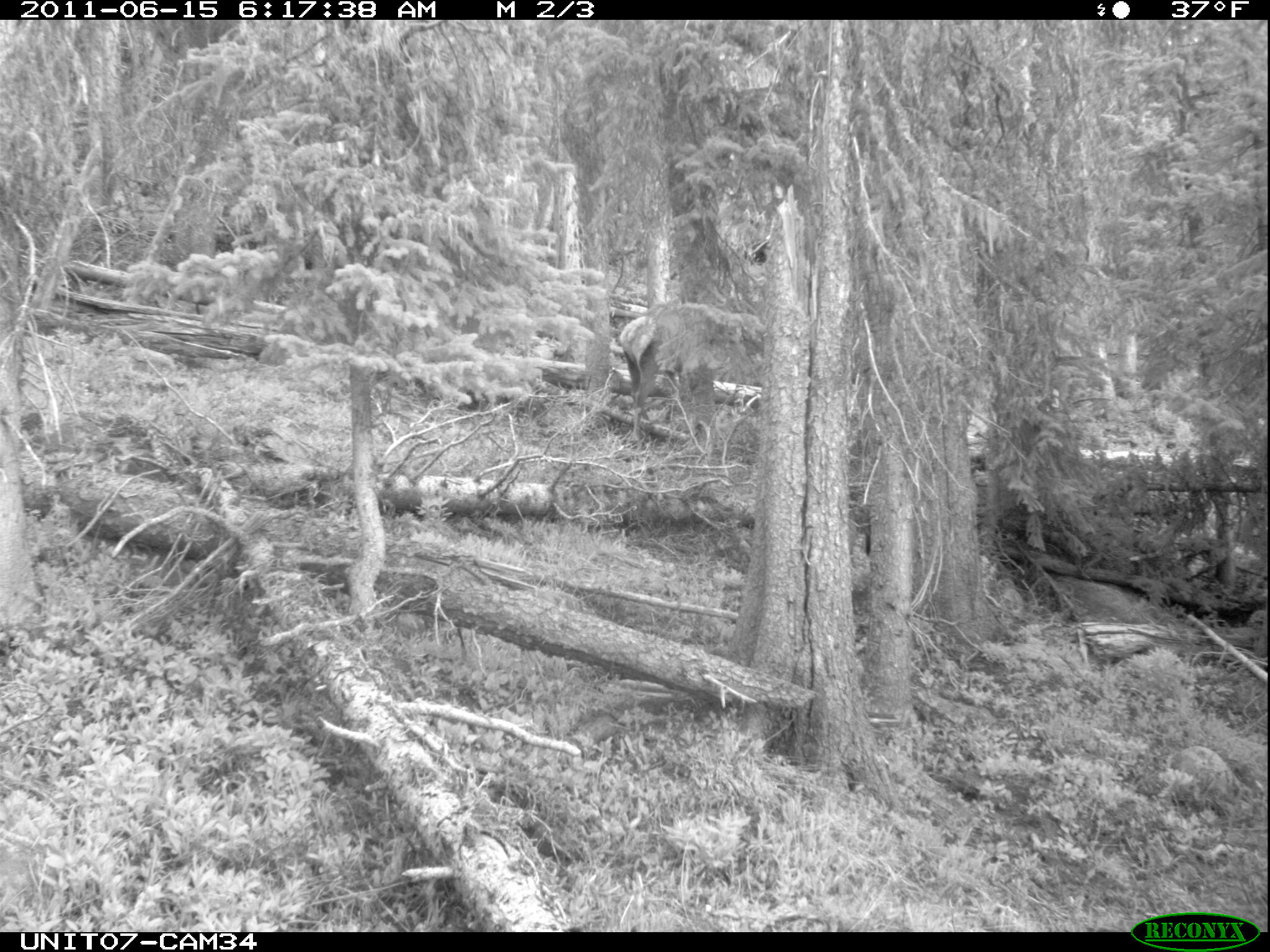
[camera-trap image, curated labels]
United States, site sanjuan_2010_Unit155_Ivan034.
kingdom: Animalia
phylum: Chordata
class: Mammalia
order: Artiodactyla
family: Cervidae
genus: Cervus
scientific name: Cervus elaphus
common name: red deer